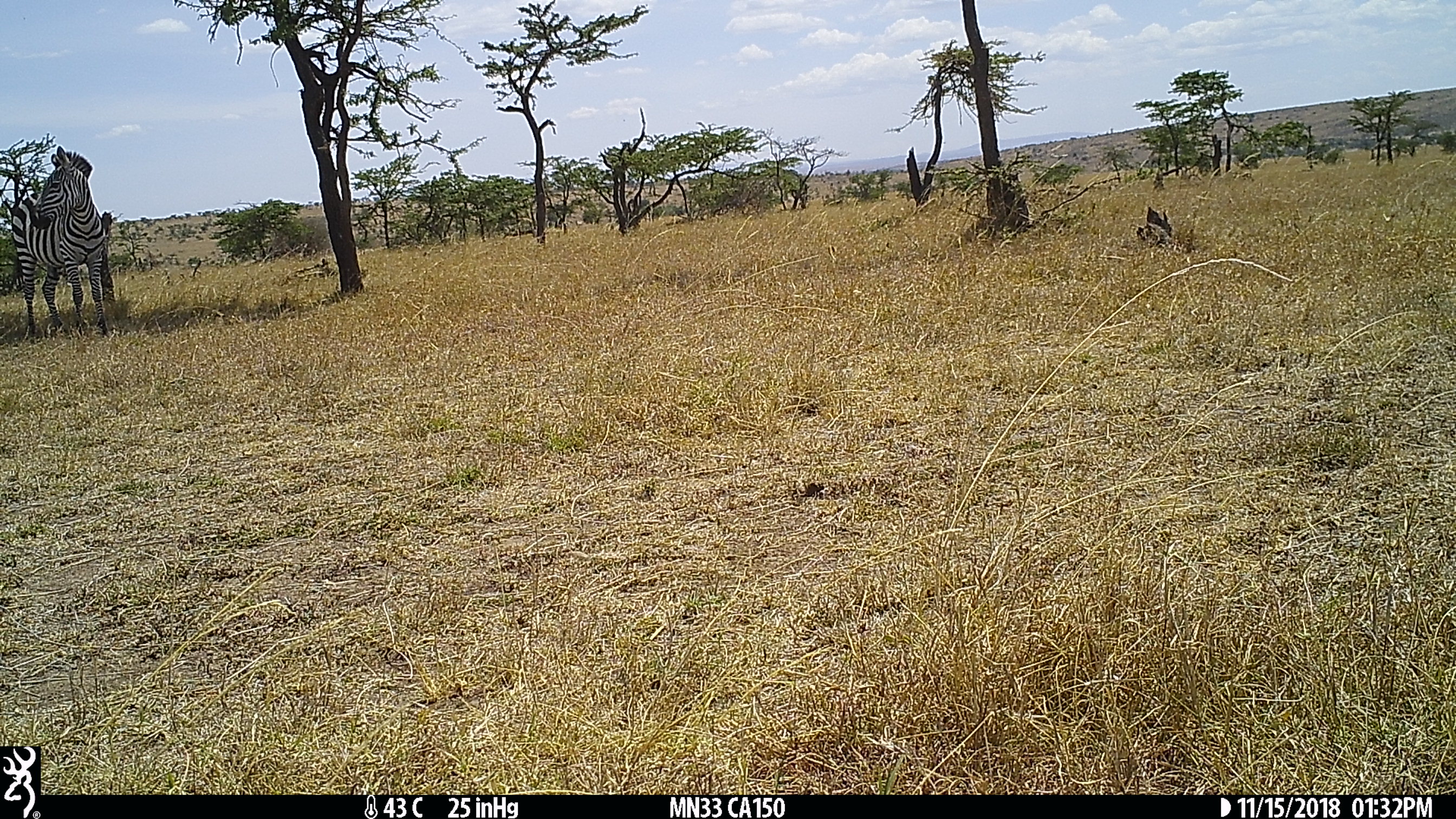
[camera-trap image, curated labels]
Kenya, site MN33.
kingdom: Animalia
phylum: Chordata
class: Mammalia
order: Perissodactyla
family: Equidae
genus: Equus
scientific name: Equus quagga burchellii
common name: burchell's zebra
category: zebra